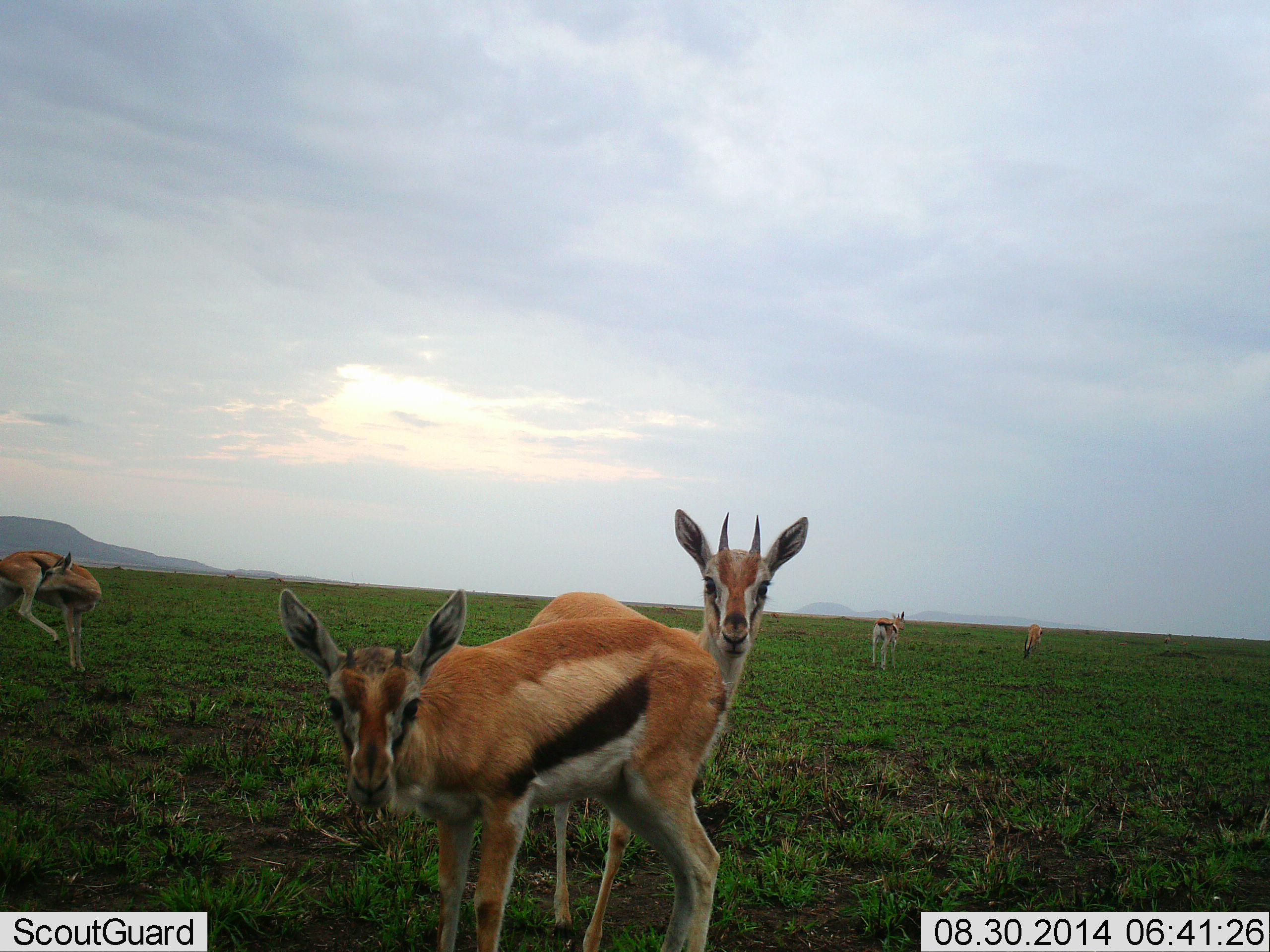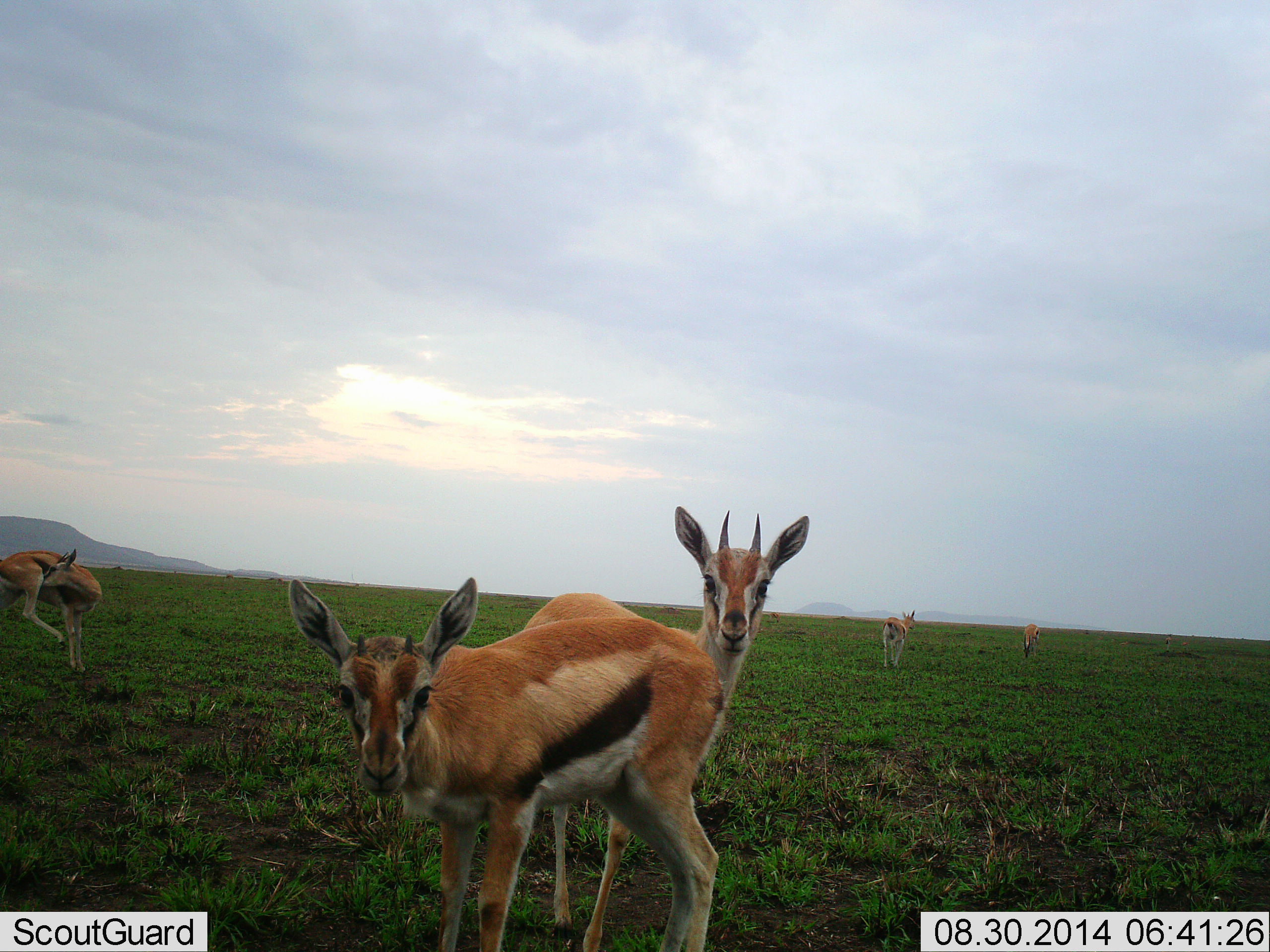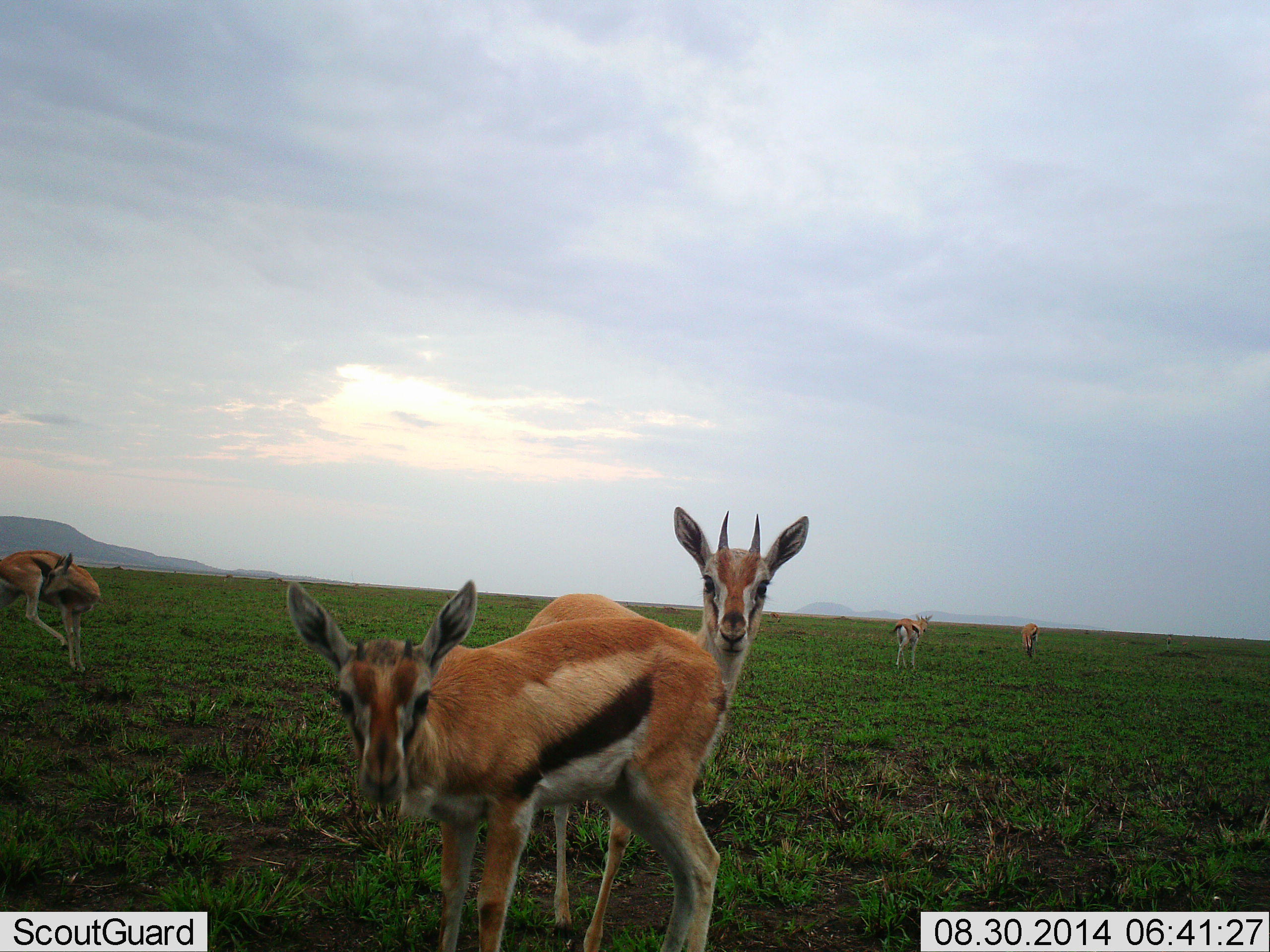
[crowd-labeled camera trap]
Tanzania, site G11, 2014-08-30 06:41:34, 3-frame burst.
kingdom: Animalia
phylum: Chordata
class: Mammalia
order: Artiodactyla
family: Bovidae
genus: Eudorcas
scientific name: Eudorcas thomsonii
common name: thomson's gazelle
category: gazellethomsons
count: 5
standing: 70%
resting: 0%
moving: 80%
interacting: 10%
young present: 10%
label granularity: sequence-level